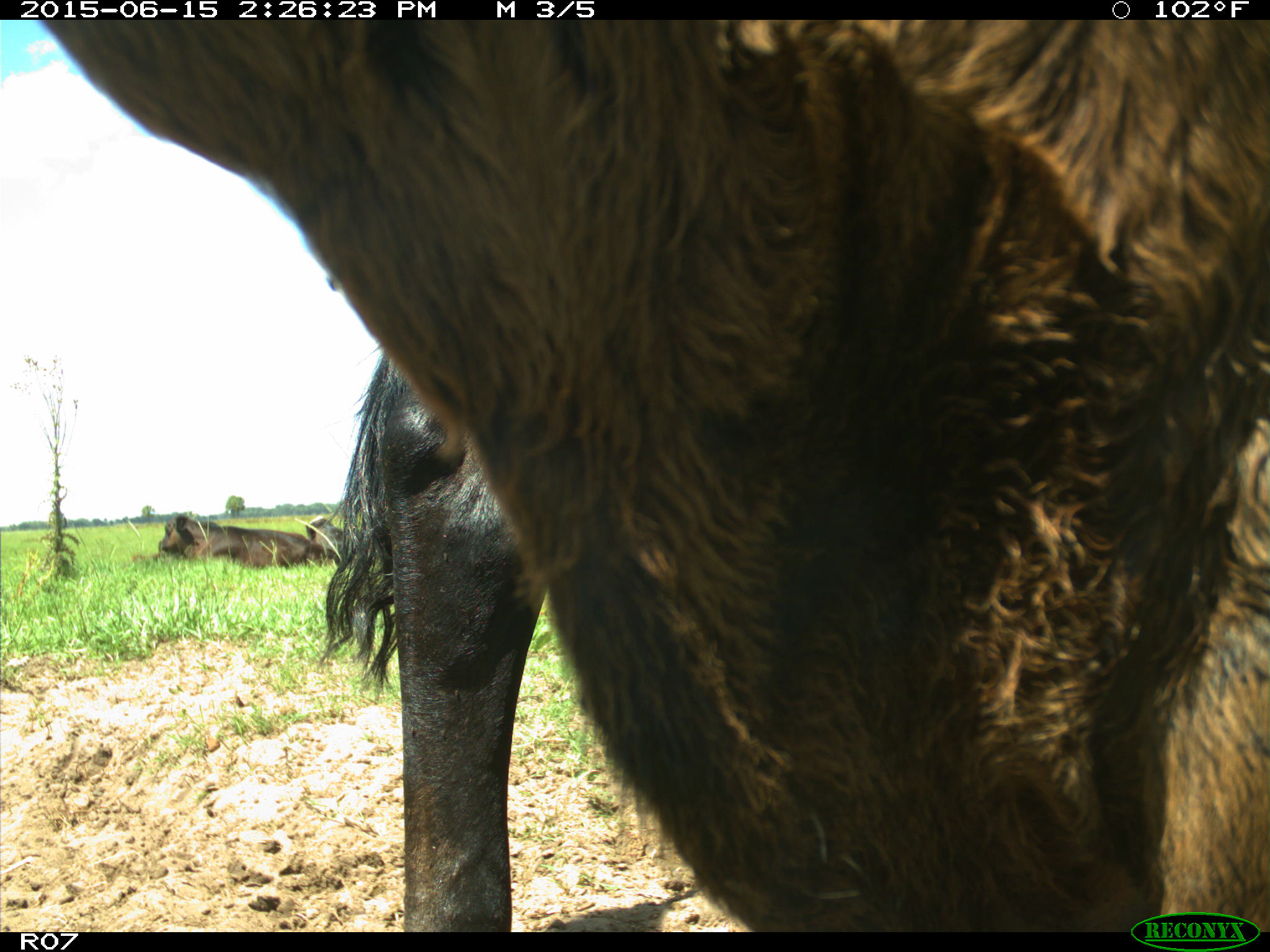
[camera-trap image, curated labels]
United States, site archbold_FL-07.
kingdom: Animalia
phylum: Chordata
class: Mammalia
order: Artiodactyla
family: Bovidae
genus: Bos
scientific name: Bos taurus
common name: domestic cow